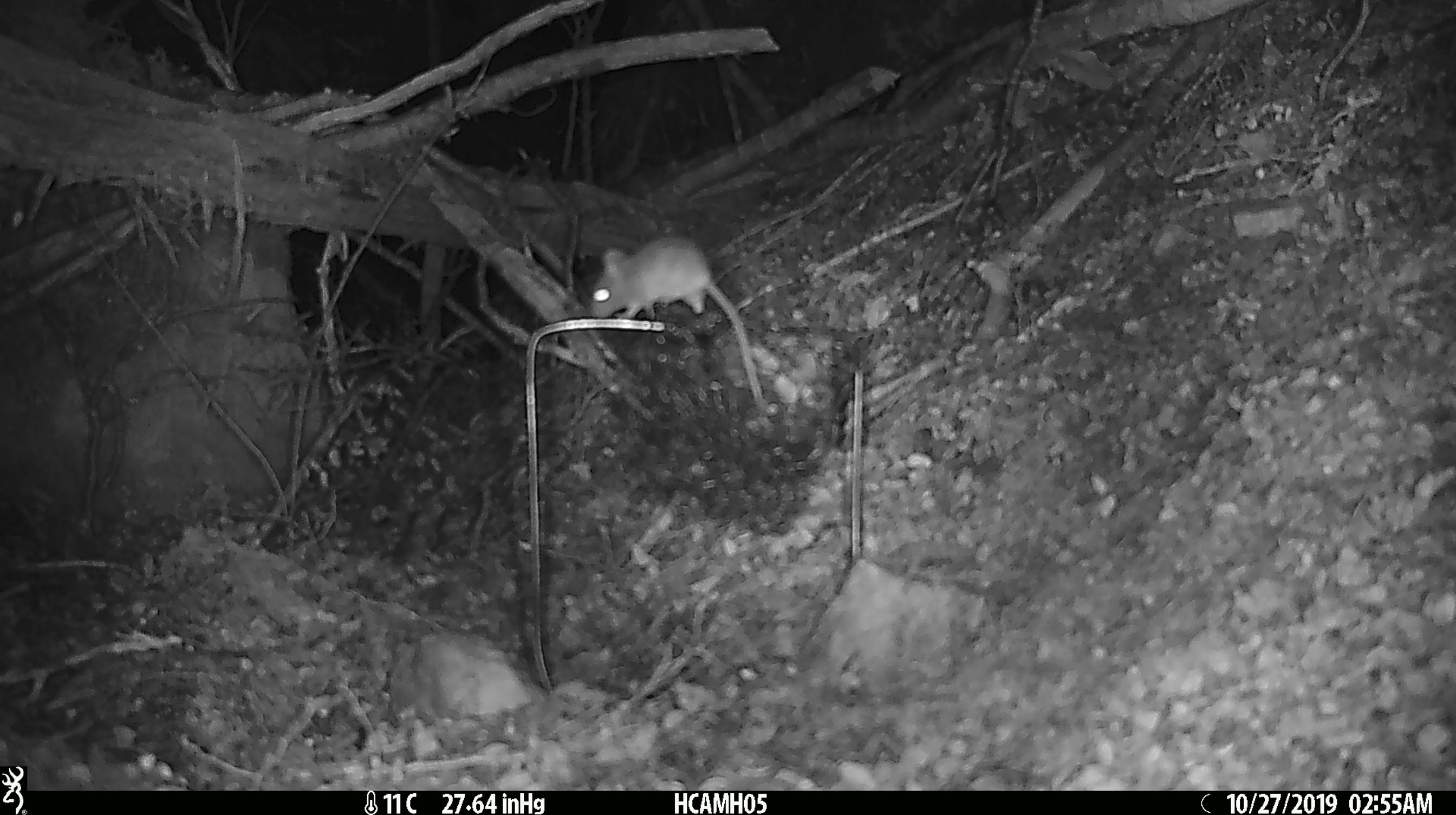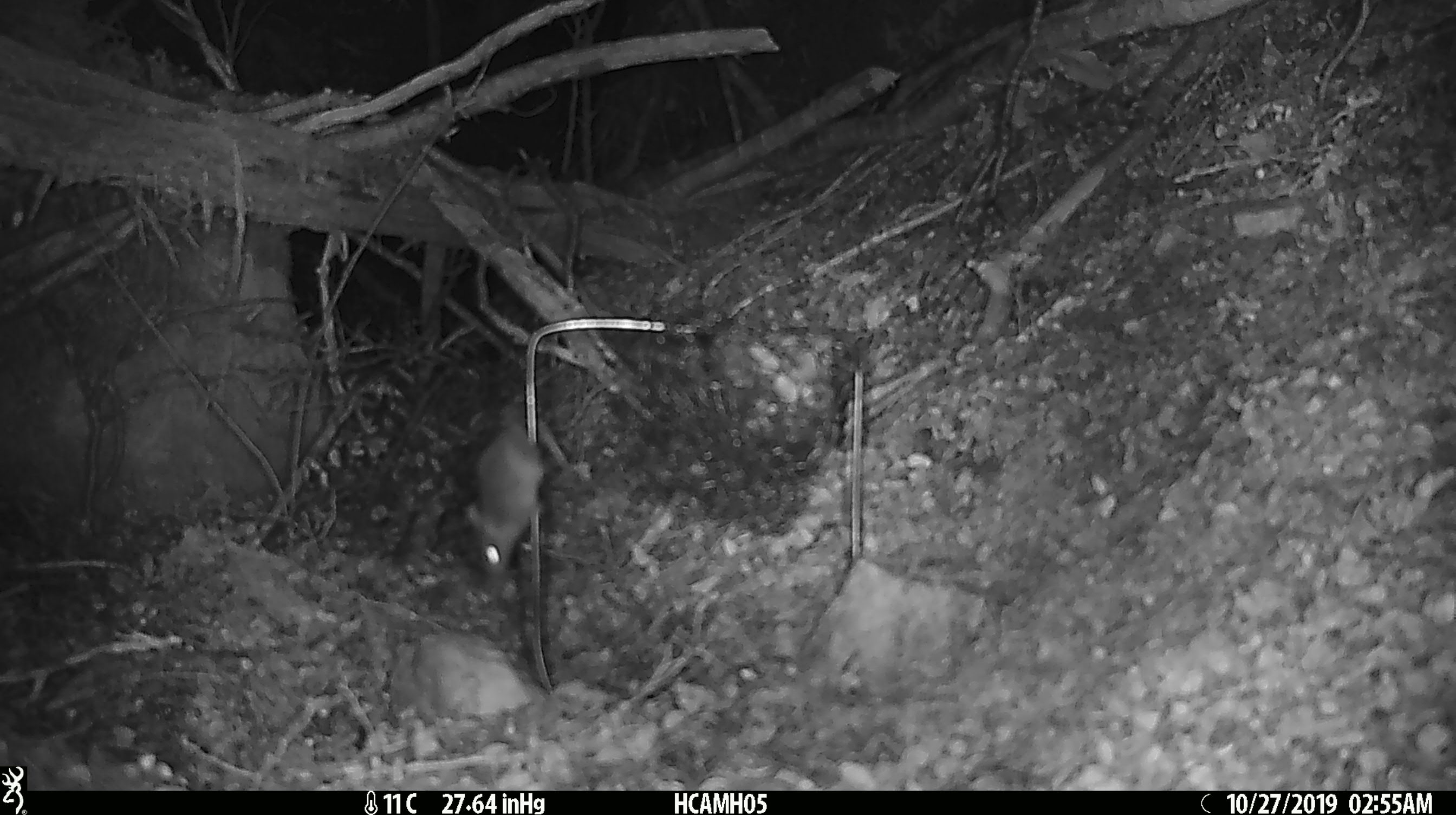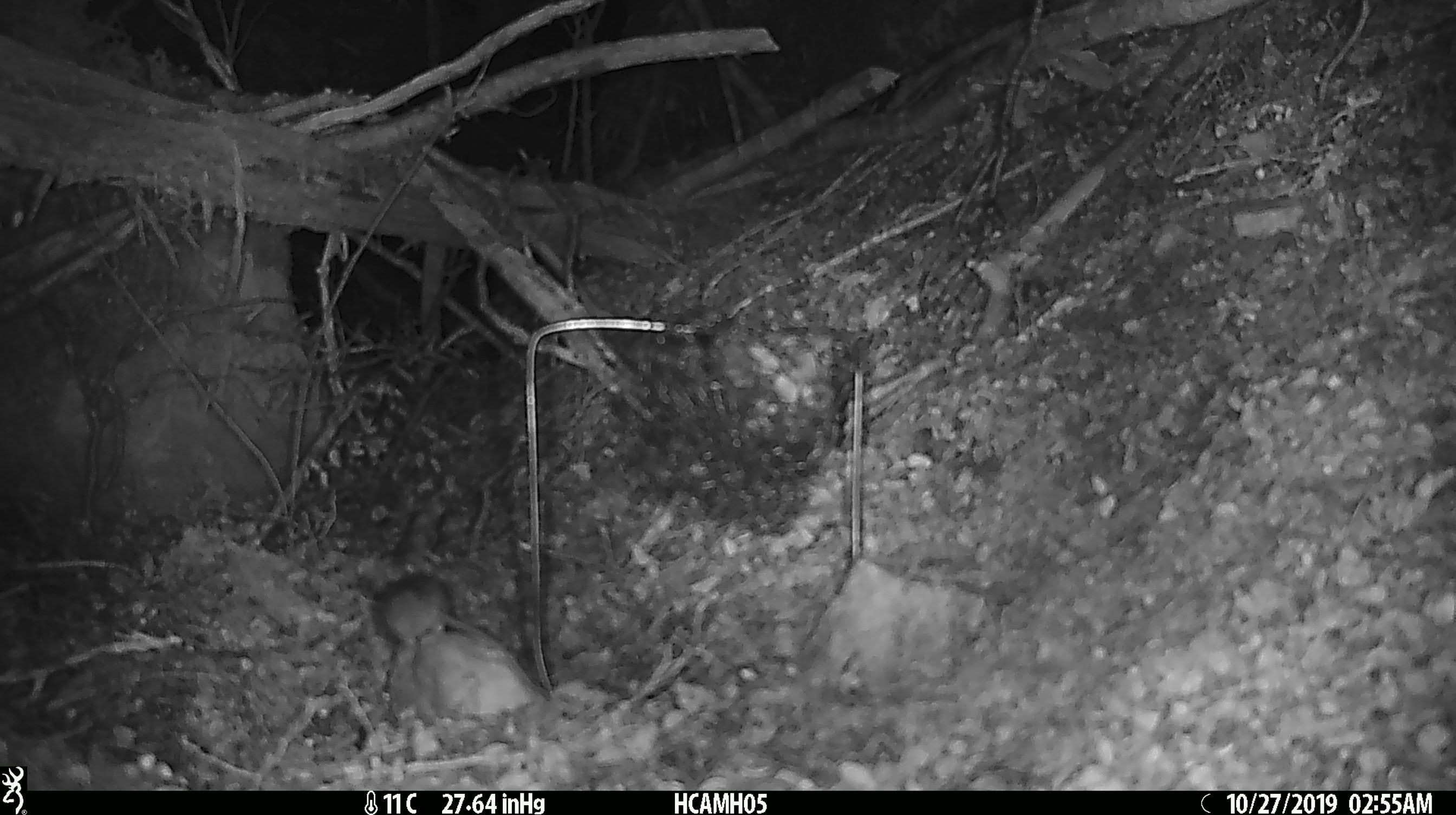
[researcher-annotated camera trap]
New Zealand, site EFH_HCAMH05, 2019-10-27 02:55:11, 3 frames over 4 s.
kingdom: Animalia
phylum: Chordata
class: Mammalia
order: Rodentia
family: Muridae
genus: Mus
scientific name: Mus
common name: mouse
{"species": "mouse (Mus)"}